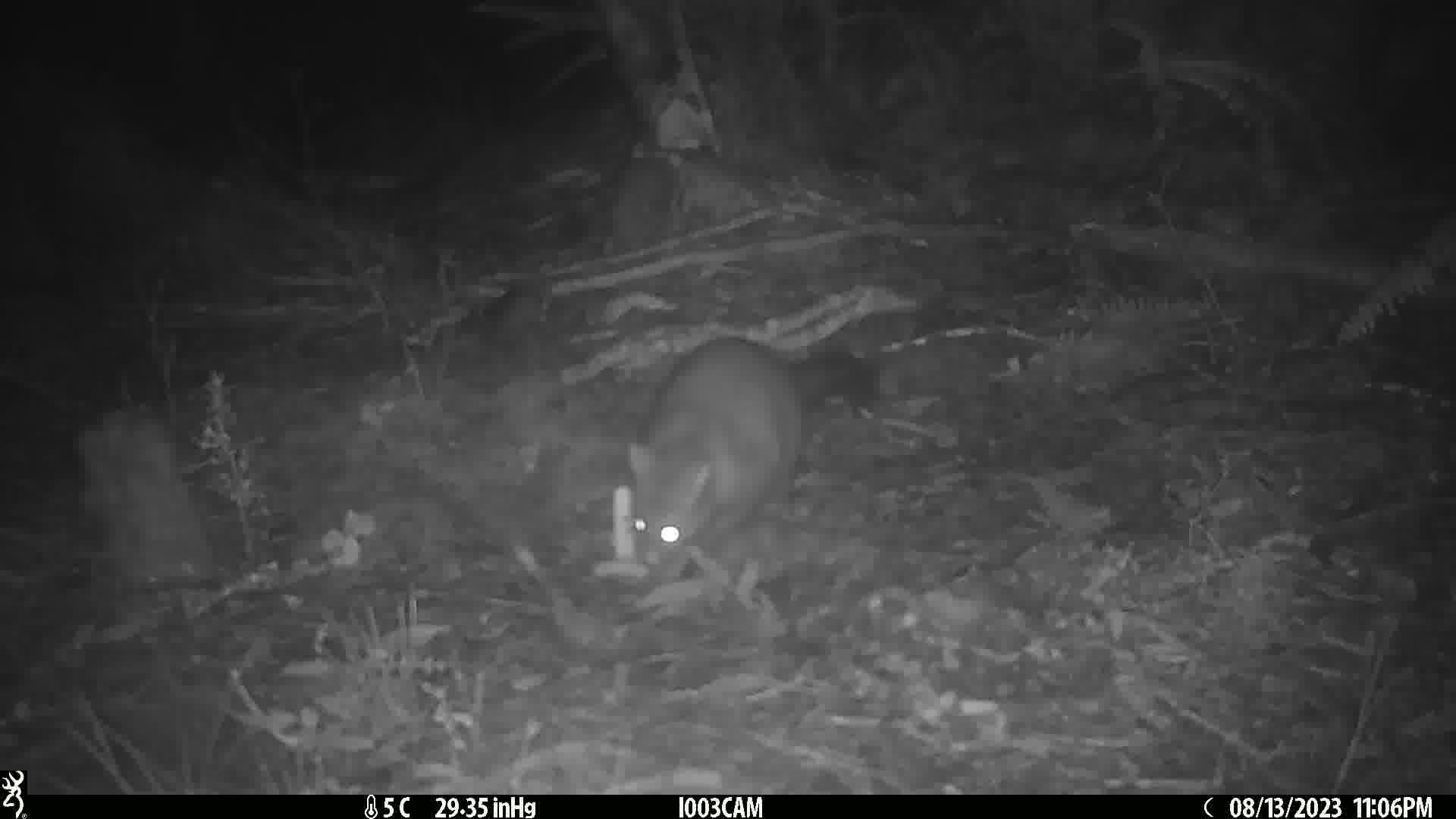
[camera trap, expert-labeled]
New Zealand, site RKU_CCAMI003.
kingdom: Animalia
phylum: Chordata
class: Mammalia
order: Diprotodontia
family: Phalangeridae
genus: Trichosurus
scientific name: Trichosurus vulpecula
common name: common brushtail possum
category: possum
Possum (common brushtail possum) (Trichosurus vulpecula).